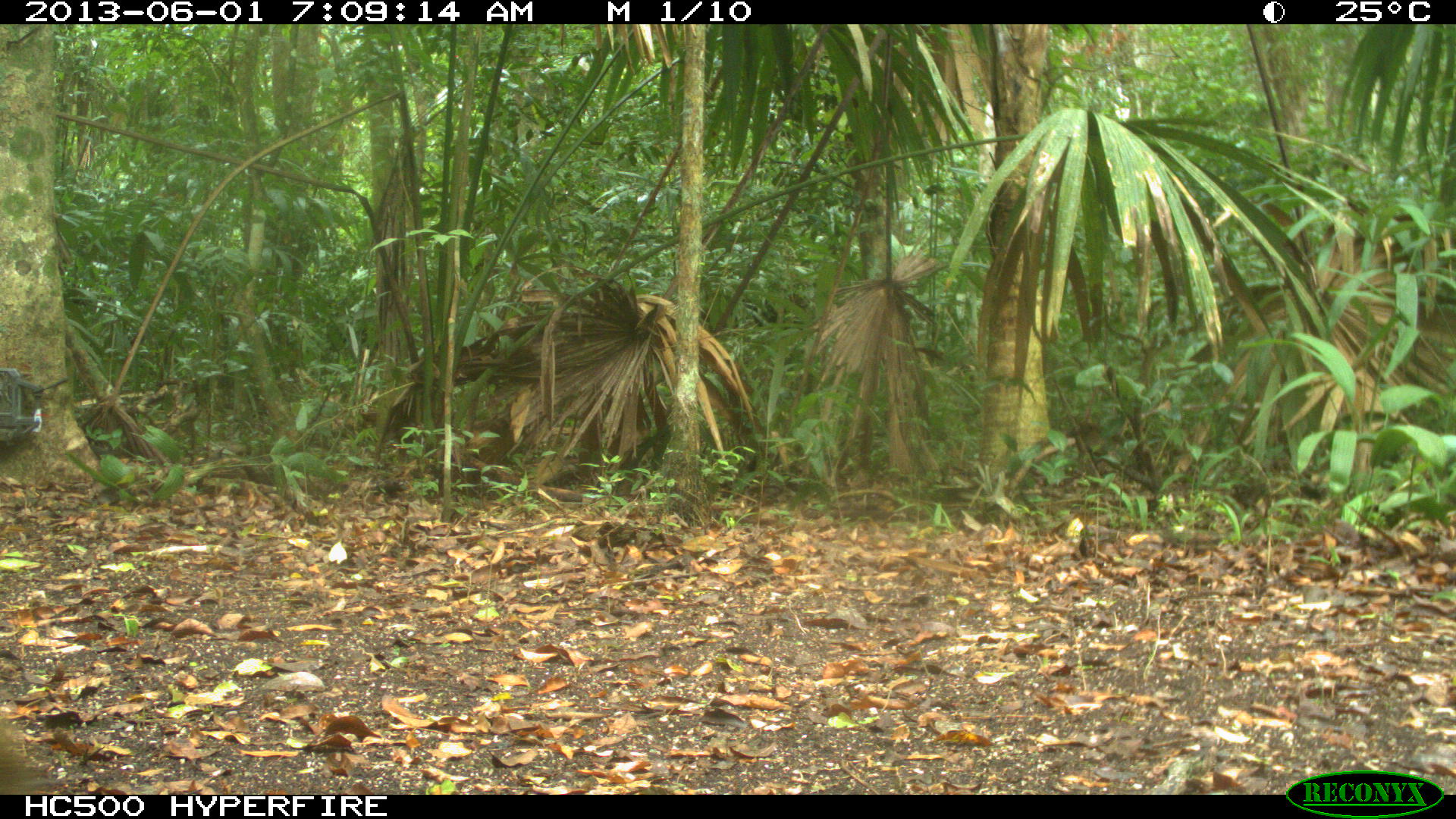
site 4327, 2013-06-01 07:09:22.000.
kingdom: Animalia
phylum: Chordata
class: Mammalia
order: Rodentia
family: Dasyproctidae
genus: Dasyprocta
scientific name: Dasyprocta punctata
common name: central american agouti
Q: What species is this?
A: Dasyprocta punctata (central american agouti).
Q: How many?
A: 1.